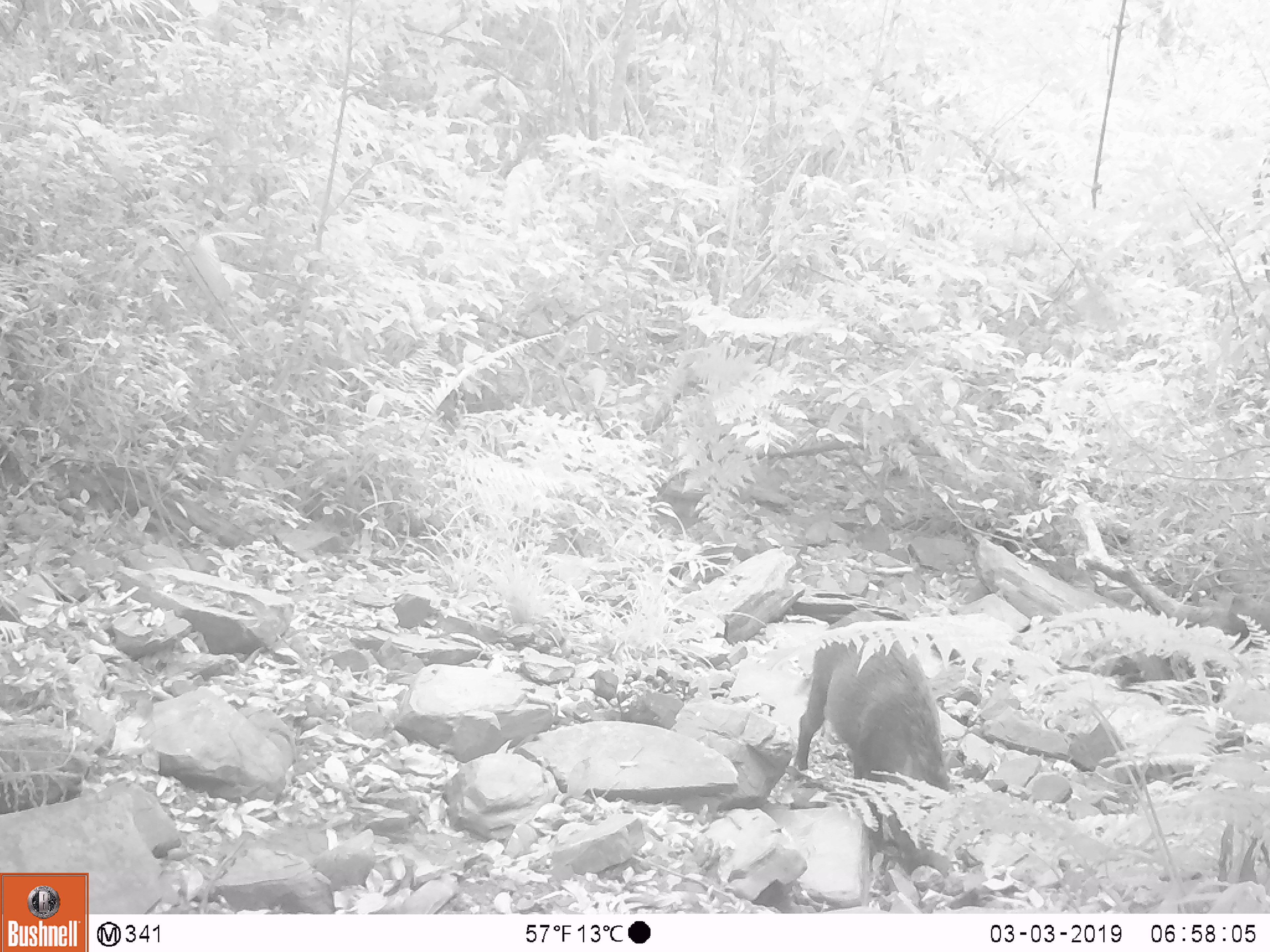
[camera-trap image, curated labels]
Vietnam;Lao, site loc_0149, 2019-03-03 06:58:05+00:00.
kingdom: Animalia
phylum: Chordata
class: Mammalia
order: Artiodactyla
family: Suidae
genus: Sus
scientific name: Sus scrofa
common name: eurasian wild pig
Eurasian wild pig (Sus scrofa). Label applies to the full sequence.